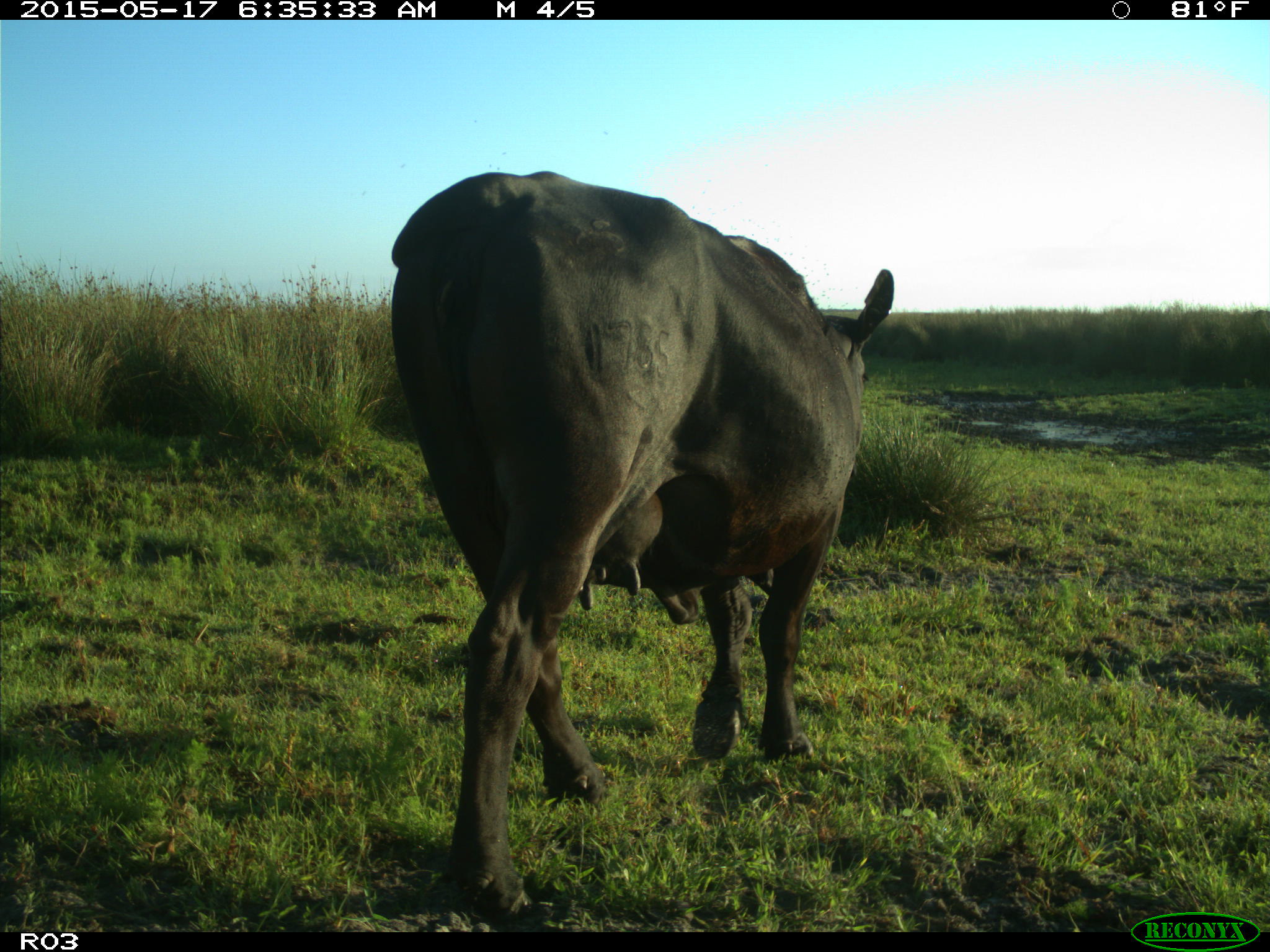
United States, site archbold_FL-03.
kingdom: Animalia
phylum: Chordata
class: Mammalia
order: Artiodactyla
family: Bovidae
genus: Bos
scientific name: Bos taurus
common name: domestic cow